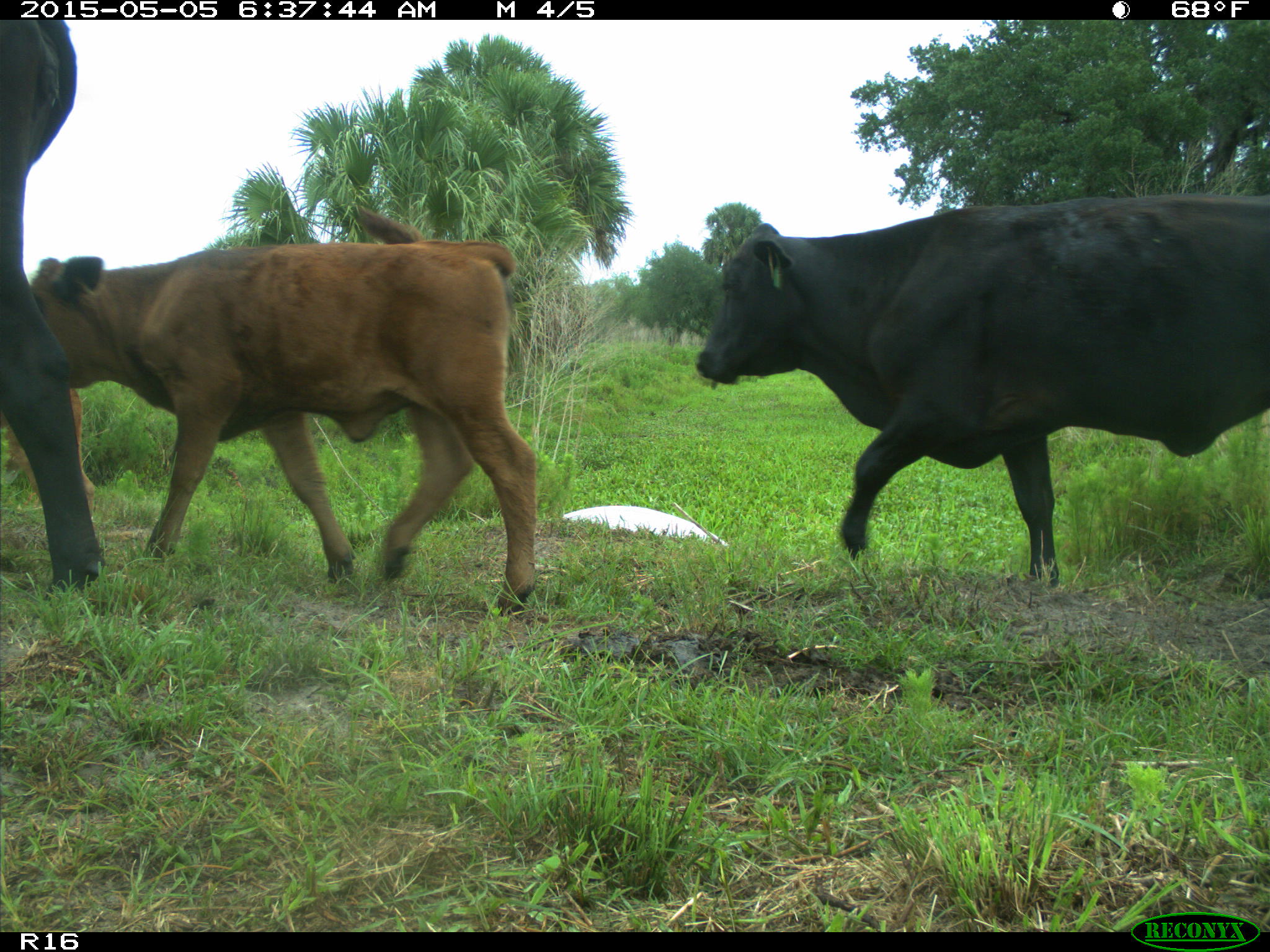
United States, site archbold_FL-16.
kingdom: Animalia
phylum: Chordata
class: Mammalia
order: Artiodactyla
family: Bovidae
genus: Bos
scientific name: Bos taurus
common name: domestic cow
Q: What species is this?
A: Bos taurus (domestic cow).